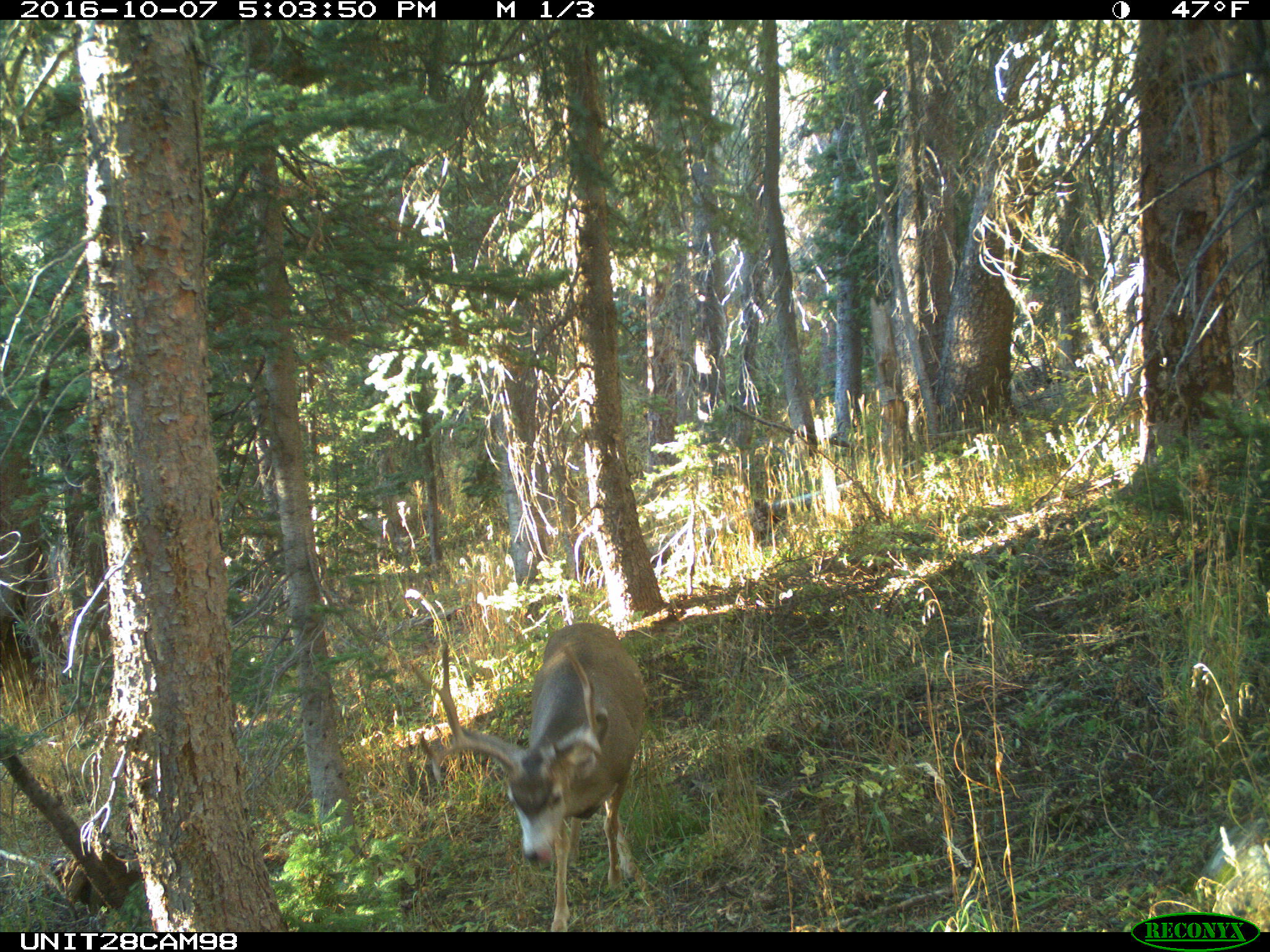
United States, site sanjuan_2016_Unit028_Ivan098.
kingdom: Animalia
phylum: Chordata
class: Mammalia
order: Artiodactyla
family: Cervidae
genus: Odocoileus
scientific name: Odocoileus hemionus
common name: mule deer